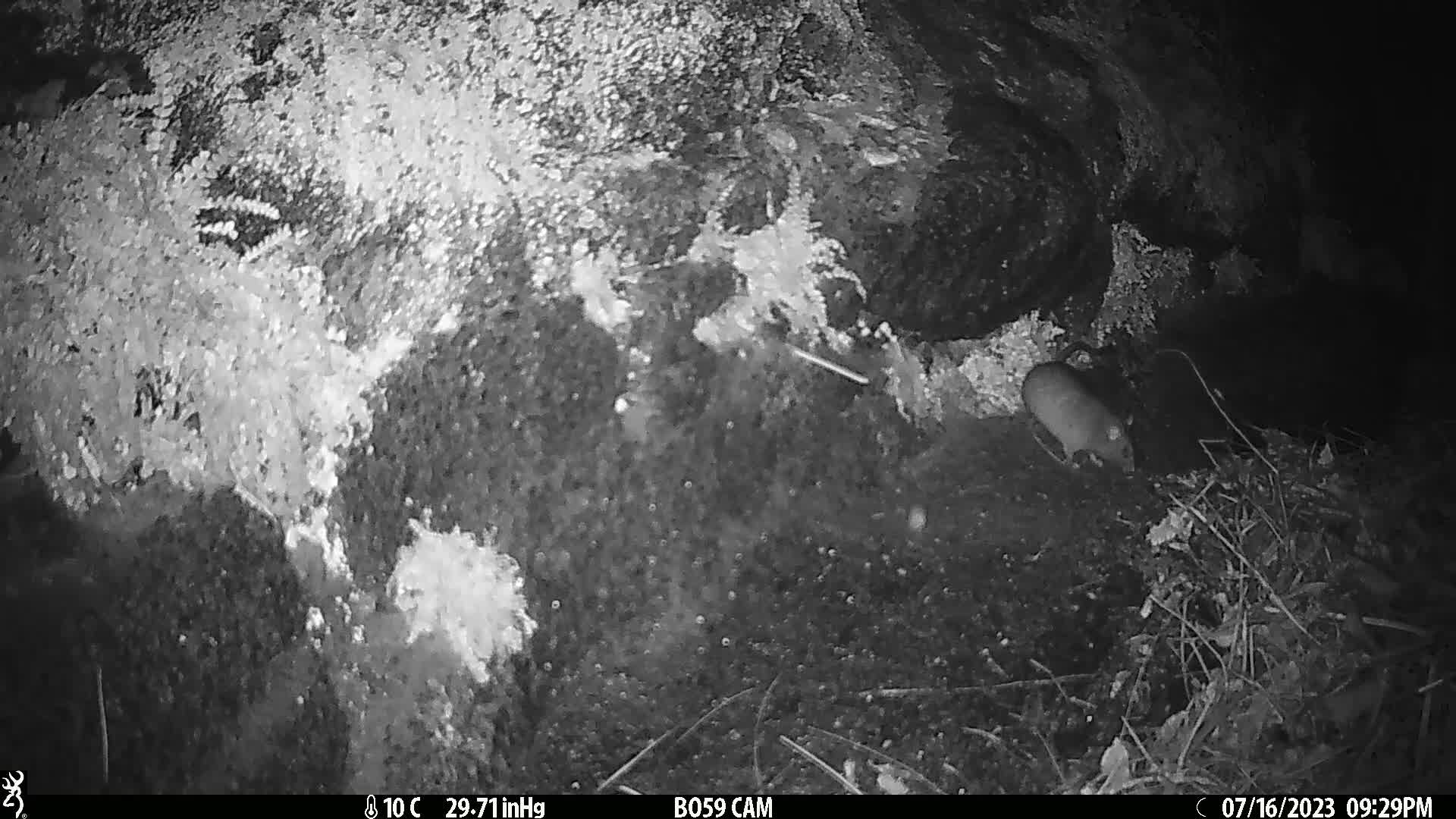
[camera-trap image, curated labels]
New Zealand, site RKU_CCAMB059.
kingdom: Animalia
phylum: Chordata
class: Mammalia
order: Rodentia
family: Muridae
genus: Rattus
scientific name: Rattus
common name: rat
Rat (Rattus).